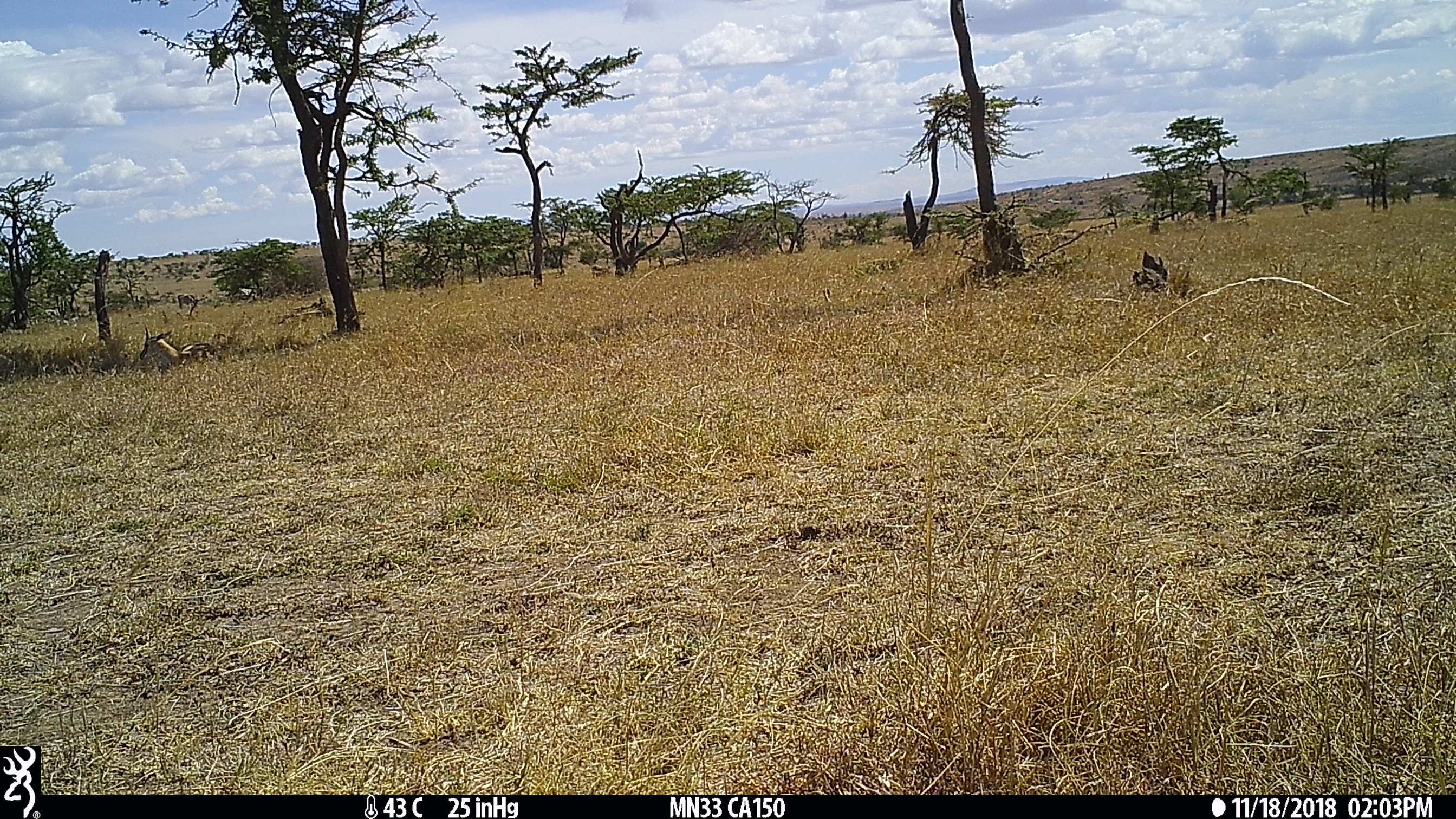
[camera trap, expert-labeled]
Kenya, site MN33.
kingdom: Animalia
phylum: Chordata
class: Mammalia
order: Artiodactyla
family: Bovidae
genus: Eudorcas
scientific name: Eudorcas thomsonii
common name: thomon's gazelle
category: gazelle thomsons